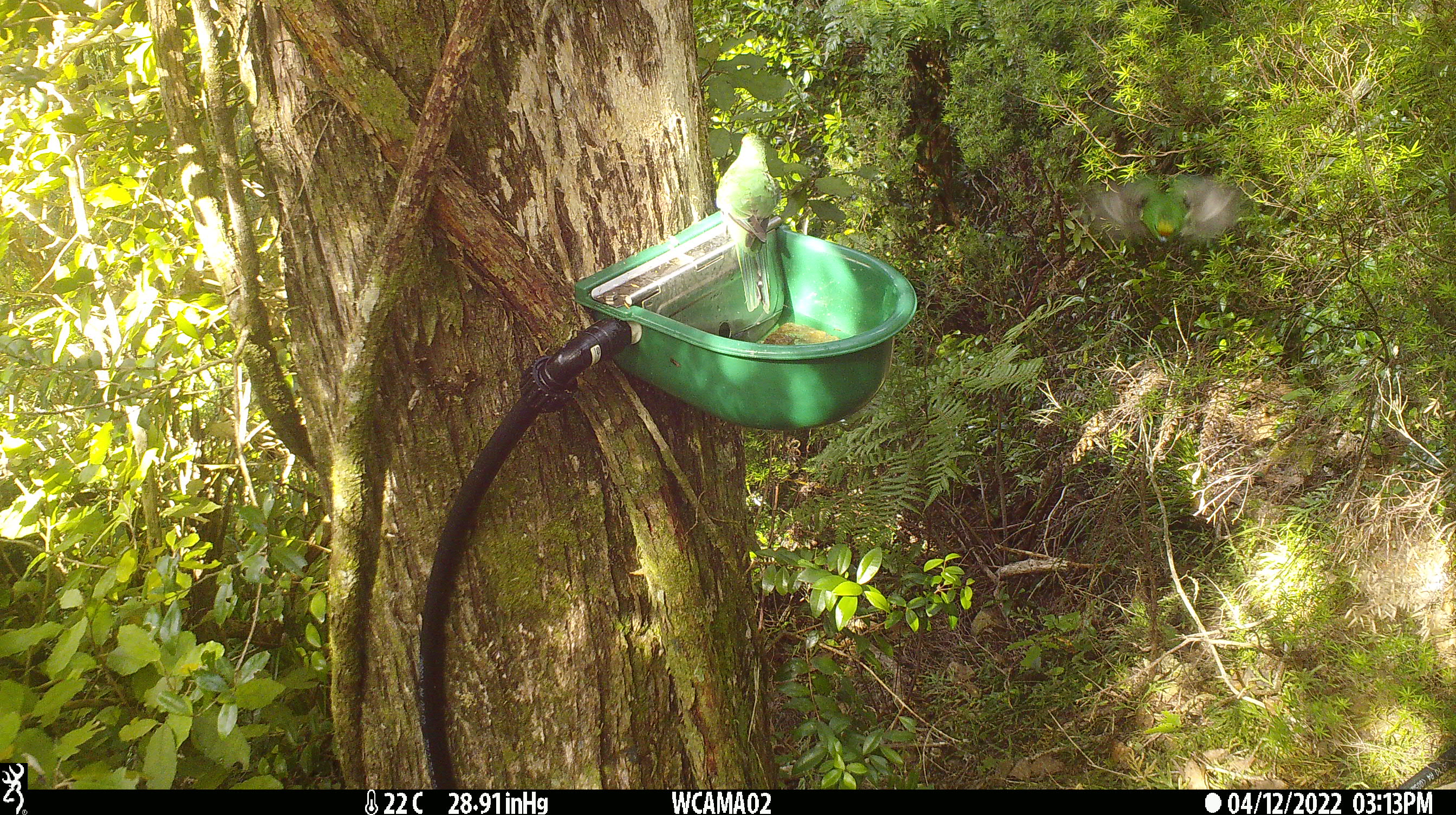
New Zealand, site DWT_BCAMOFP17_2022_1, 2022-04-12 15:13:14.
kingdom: Animalia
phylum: Chordata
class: Aves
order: Psittaciformes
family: Psittaculidae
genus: Cyanoramphus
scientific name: Cyanoramphus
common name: parakeet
Parakeet (Cyanoramphus).